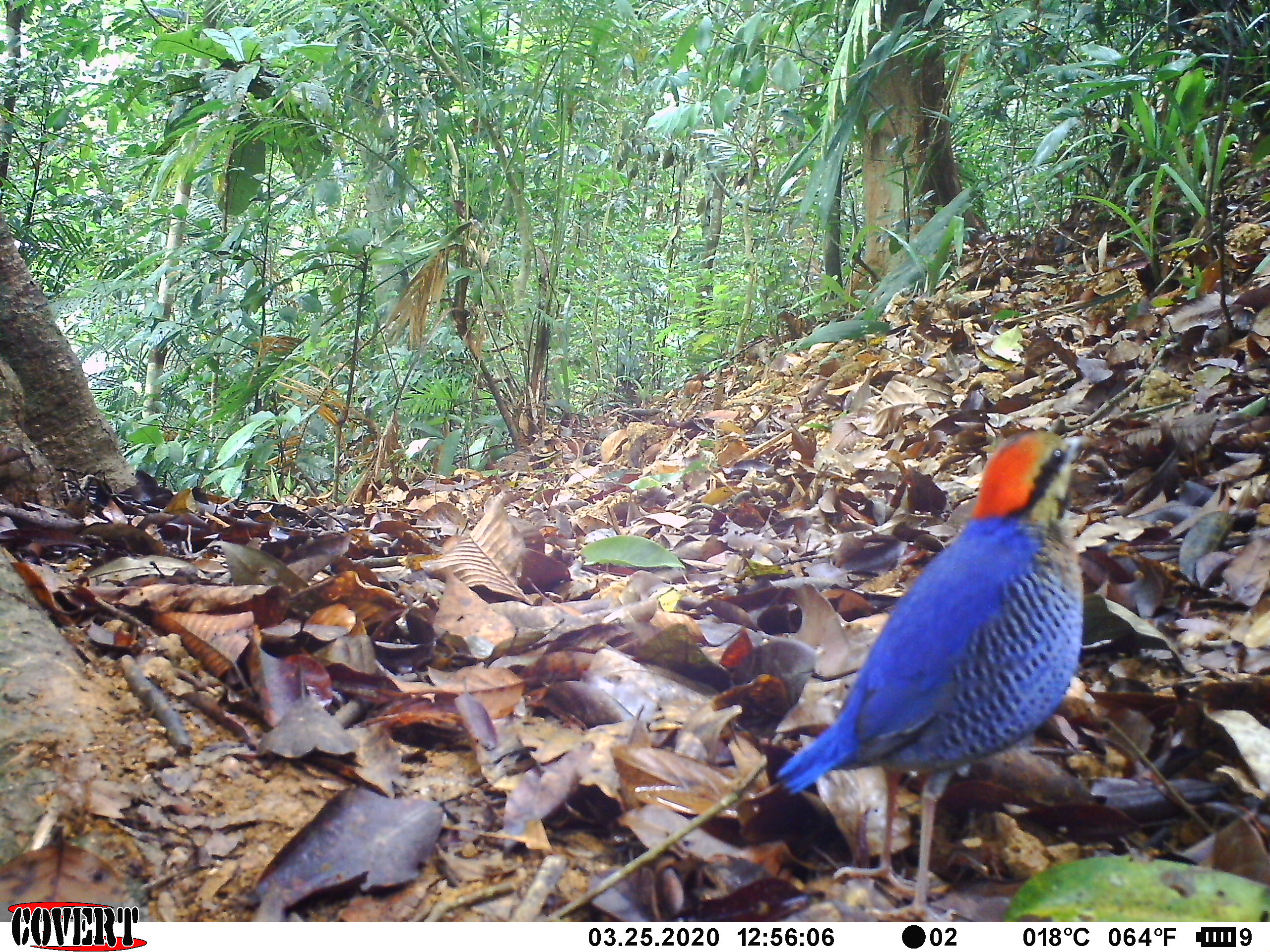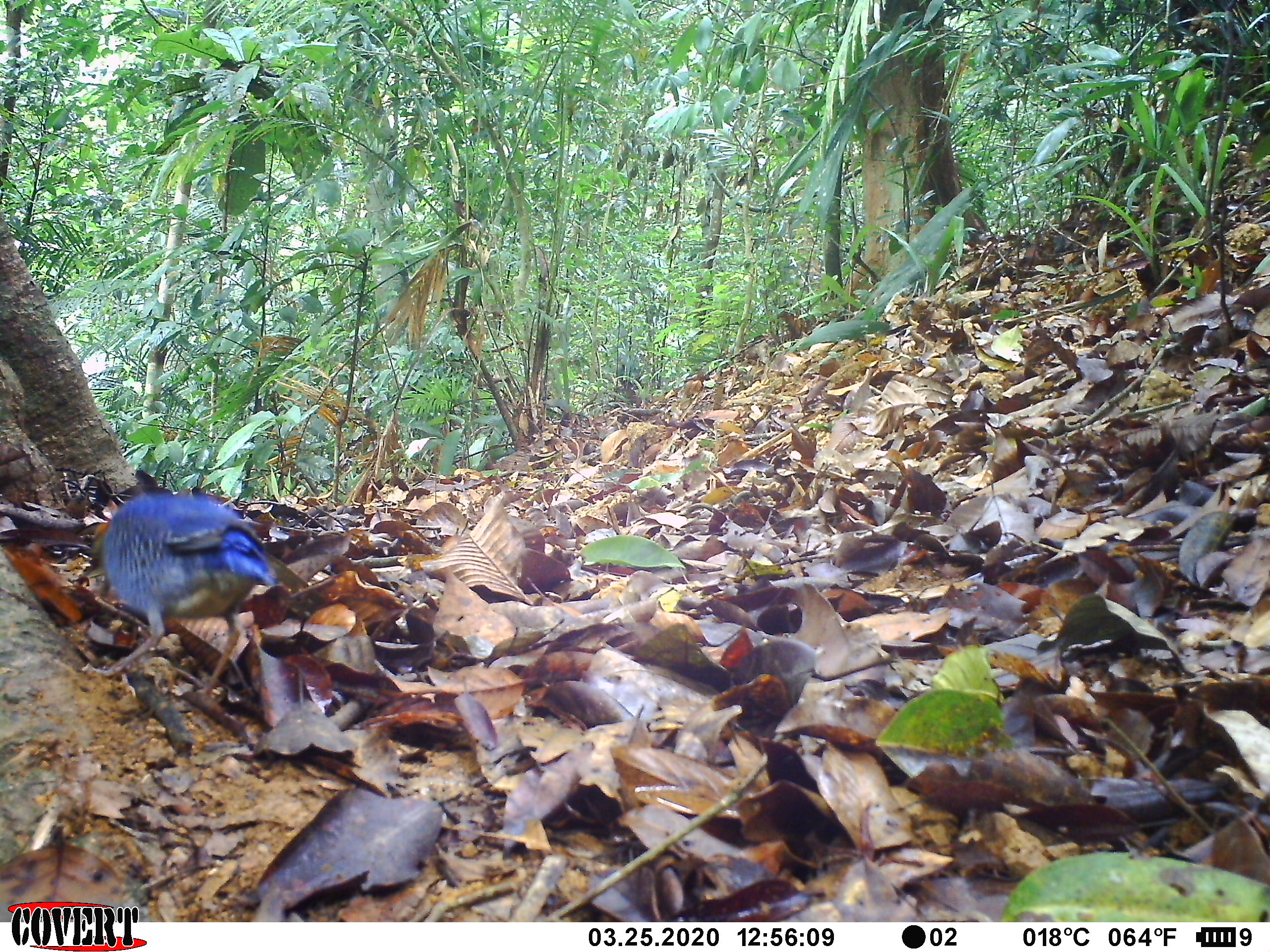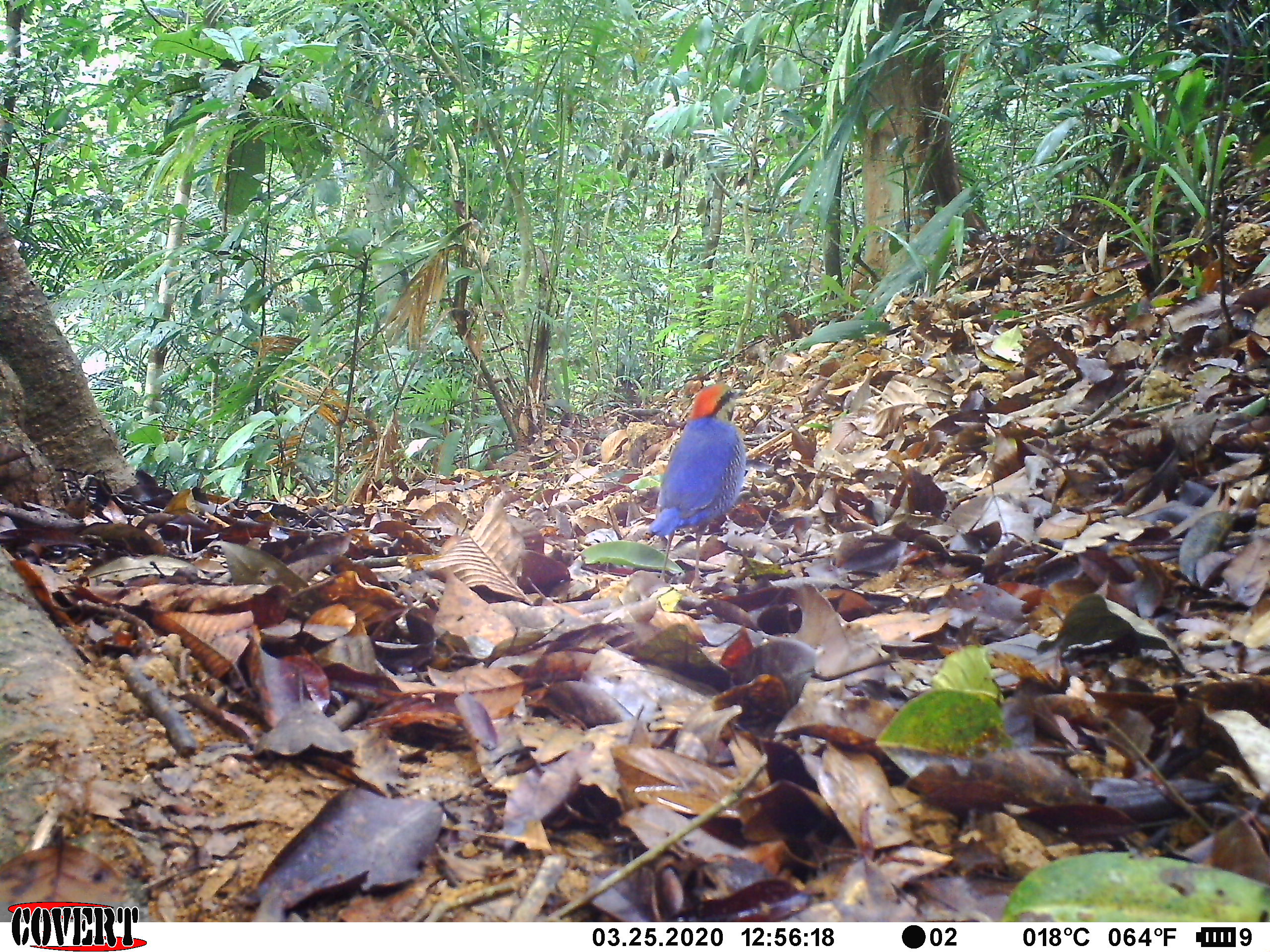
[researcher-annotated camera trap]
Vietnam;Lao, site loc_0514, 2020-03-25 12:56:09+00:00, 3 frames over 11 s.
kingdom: Animalia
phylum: Chordata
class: Aves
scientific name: Aves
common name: bird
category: unidentified bird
Unidentified bird (bird) (Aves). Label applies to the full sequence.